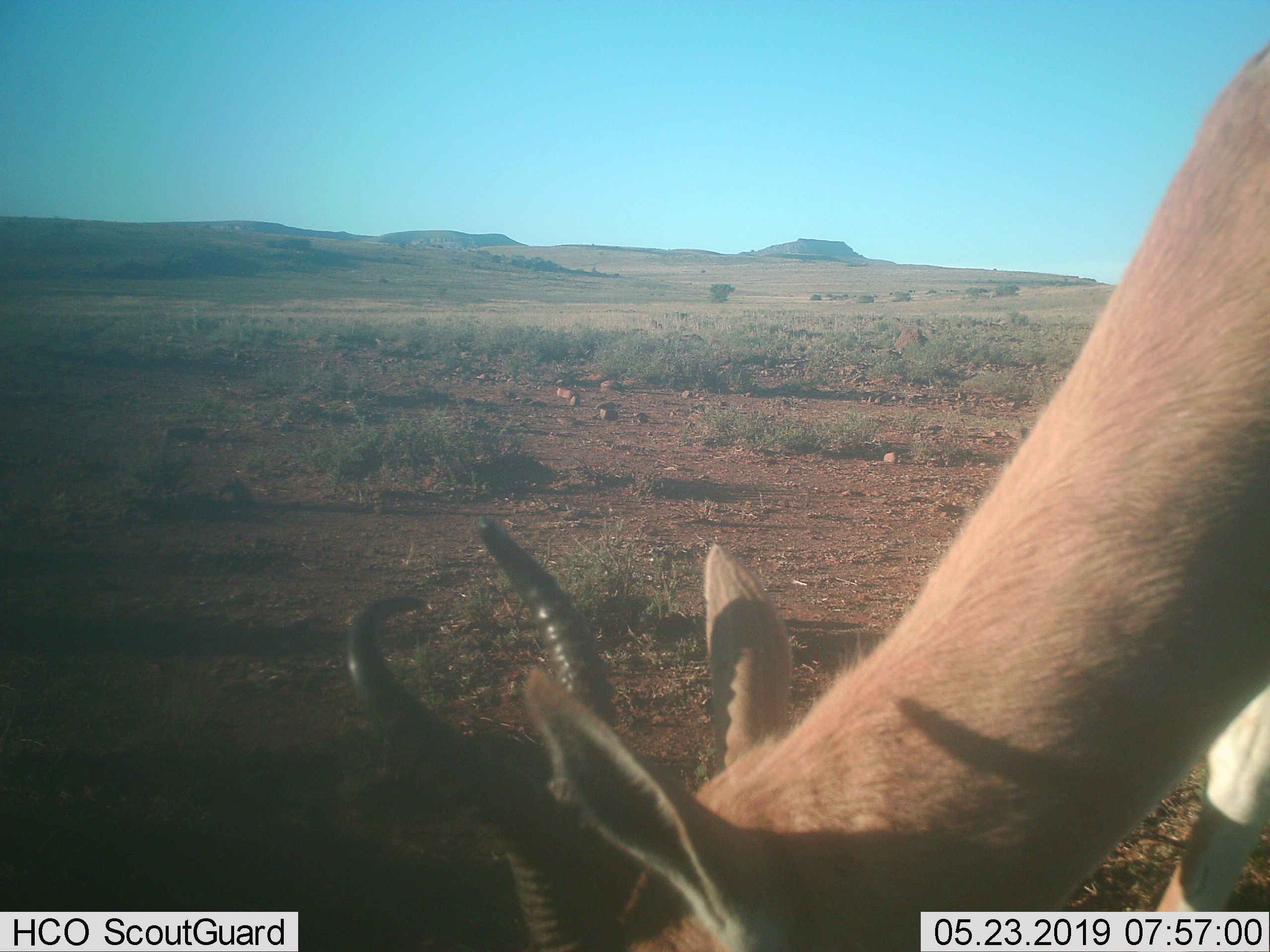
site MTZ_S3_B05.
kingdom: Animalia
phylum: Chordata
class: Mammalia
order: Artiodactyla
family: Bovidae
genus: Antidorcas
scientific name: Antidorcas marsupialis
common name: springbok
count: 1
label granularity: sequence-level